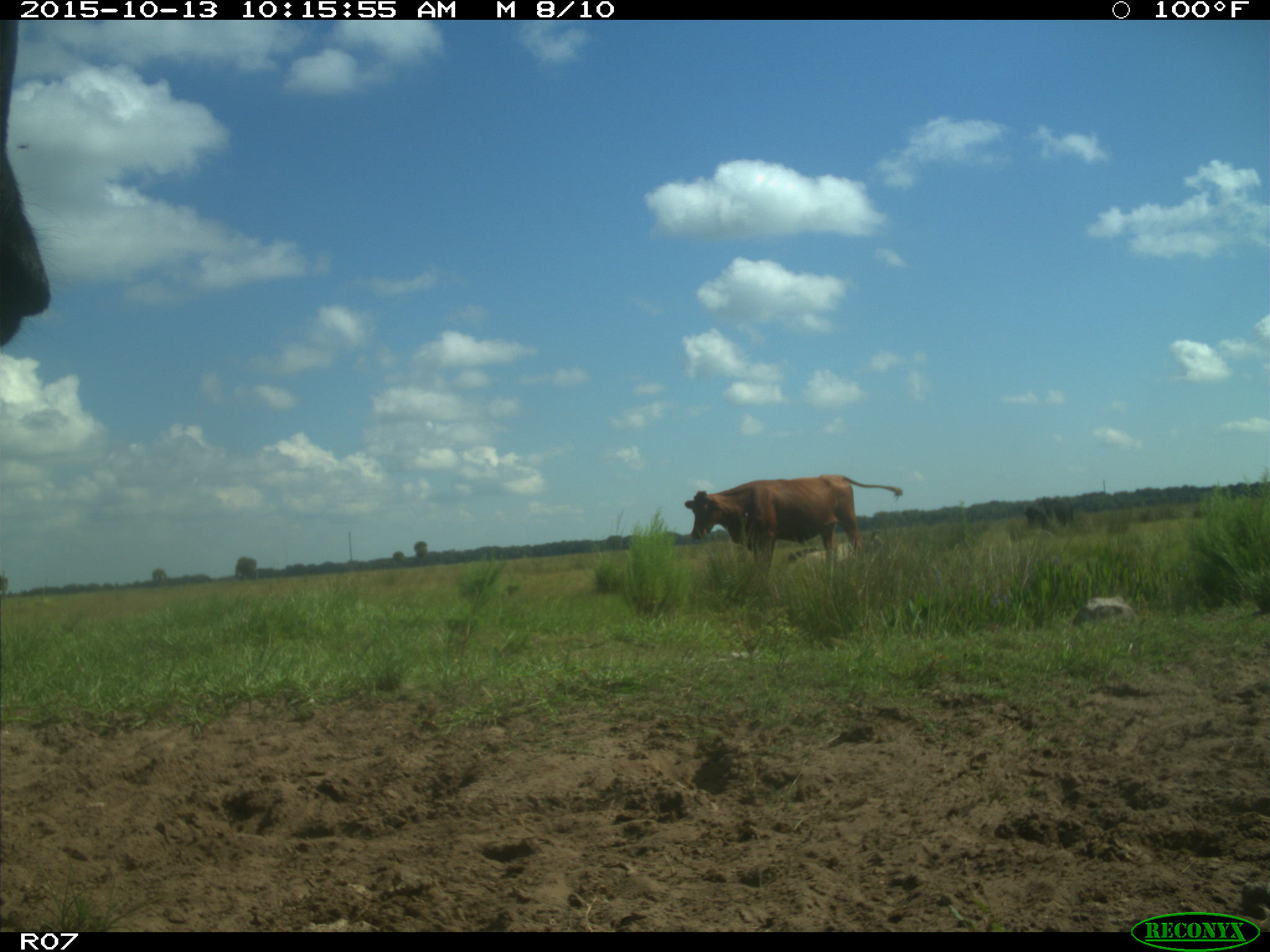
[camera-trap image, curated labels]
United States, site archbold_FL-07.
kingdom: Animalia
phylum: Chordata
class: Mammalia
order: Artiodactyla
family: Bovidae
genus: Bos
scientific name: Bos taurus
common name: domestic cow